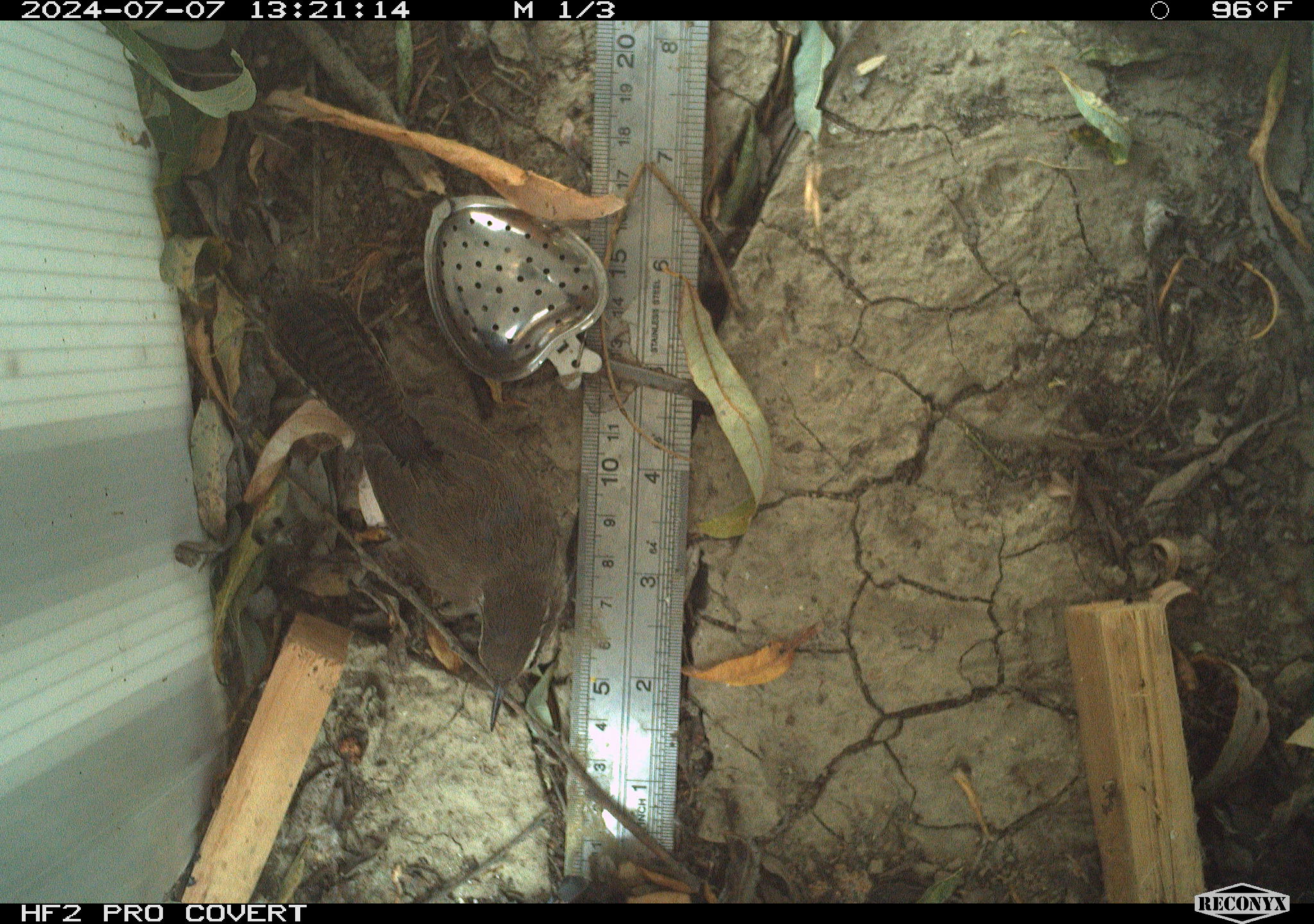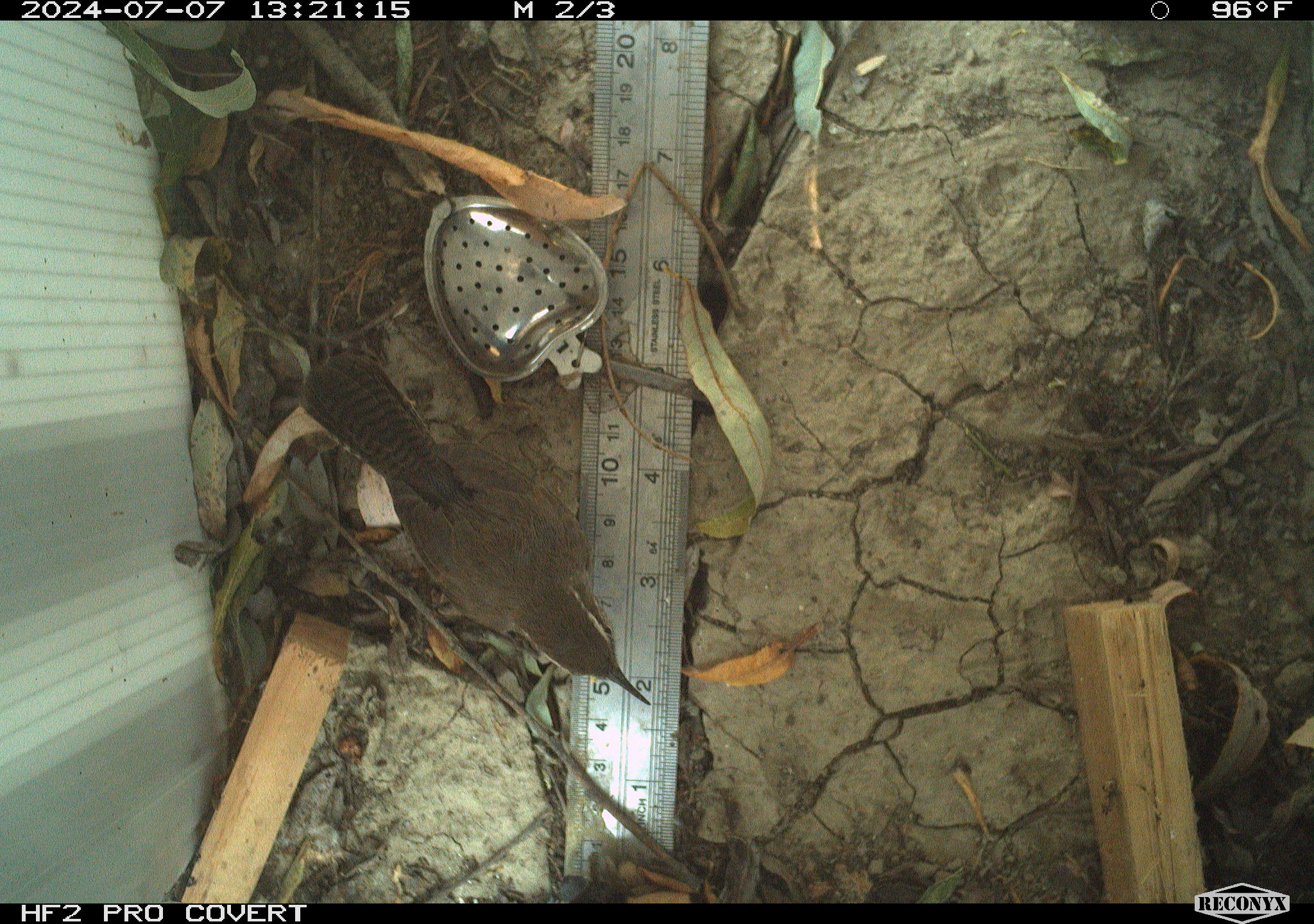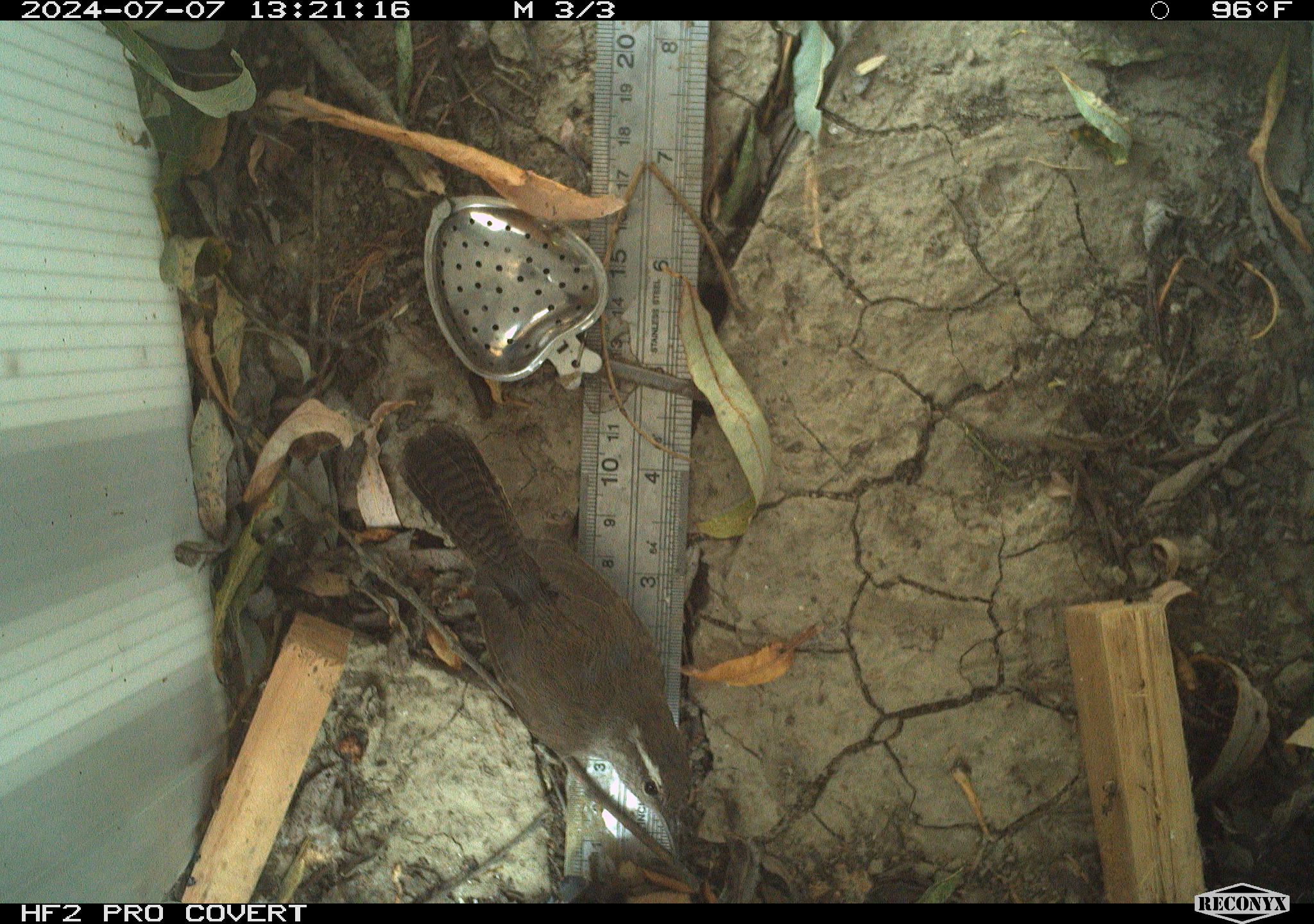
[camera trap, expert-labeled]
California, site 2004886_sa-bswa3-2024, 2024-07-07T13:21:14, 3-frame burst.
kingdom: Animalia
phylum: Chordata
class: Aves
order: Passeriformes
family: Troglodytidae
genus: Thryomanes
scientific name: Thryomanes bewickii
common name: bewick's wren